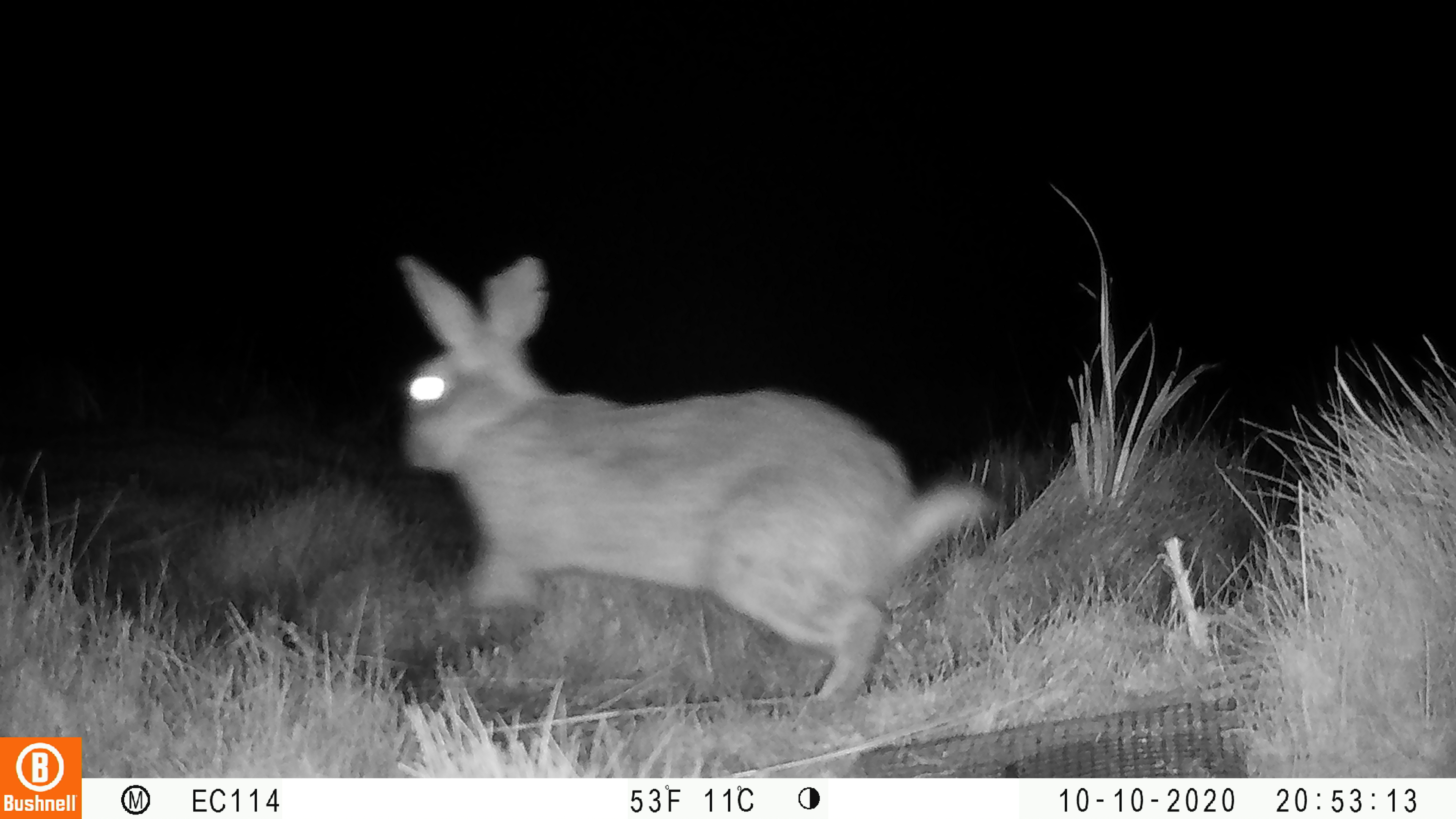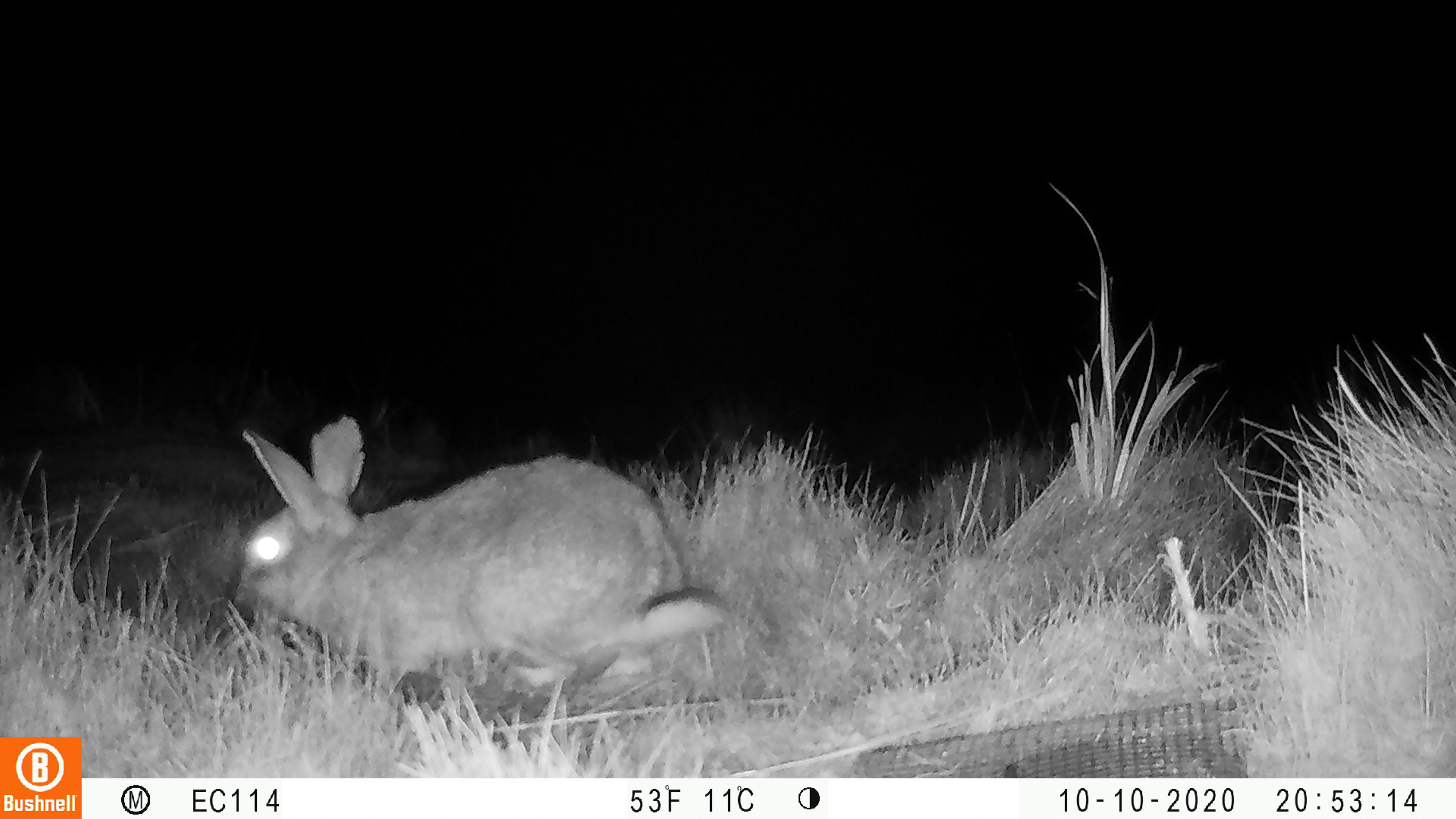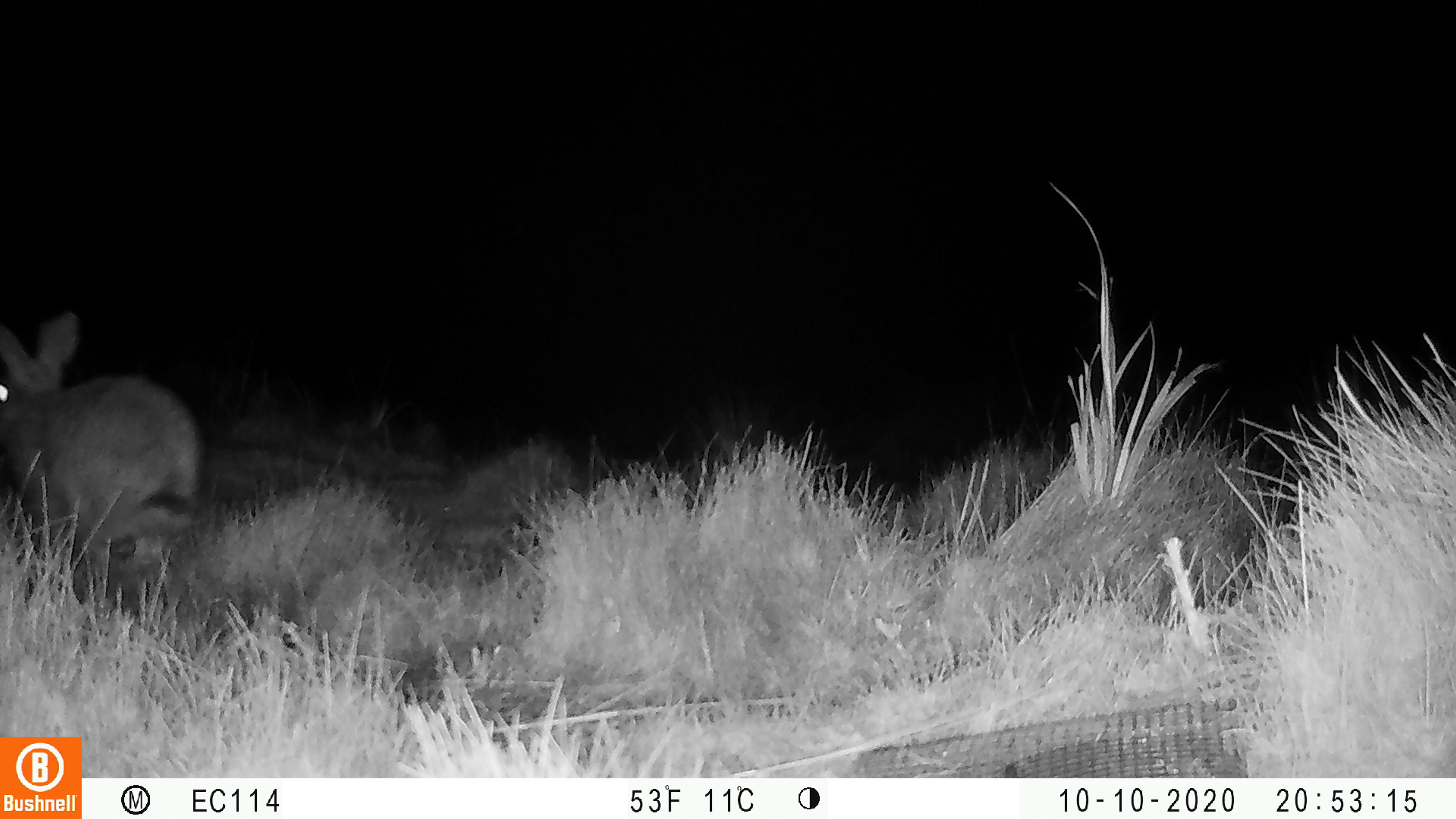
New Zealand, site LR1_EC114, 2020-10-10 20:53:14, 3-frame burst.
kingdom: Animalia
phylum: Chordata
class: Mammalia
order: Lagomorpha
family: Leporidae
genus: Oryctolagus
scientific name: Oryctolagus cuniculus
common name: european rabbit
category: rabbit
Rabbit (european rabbit) (Oryctolagus cuniculus).